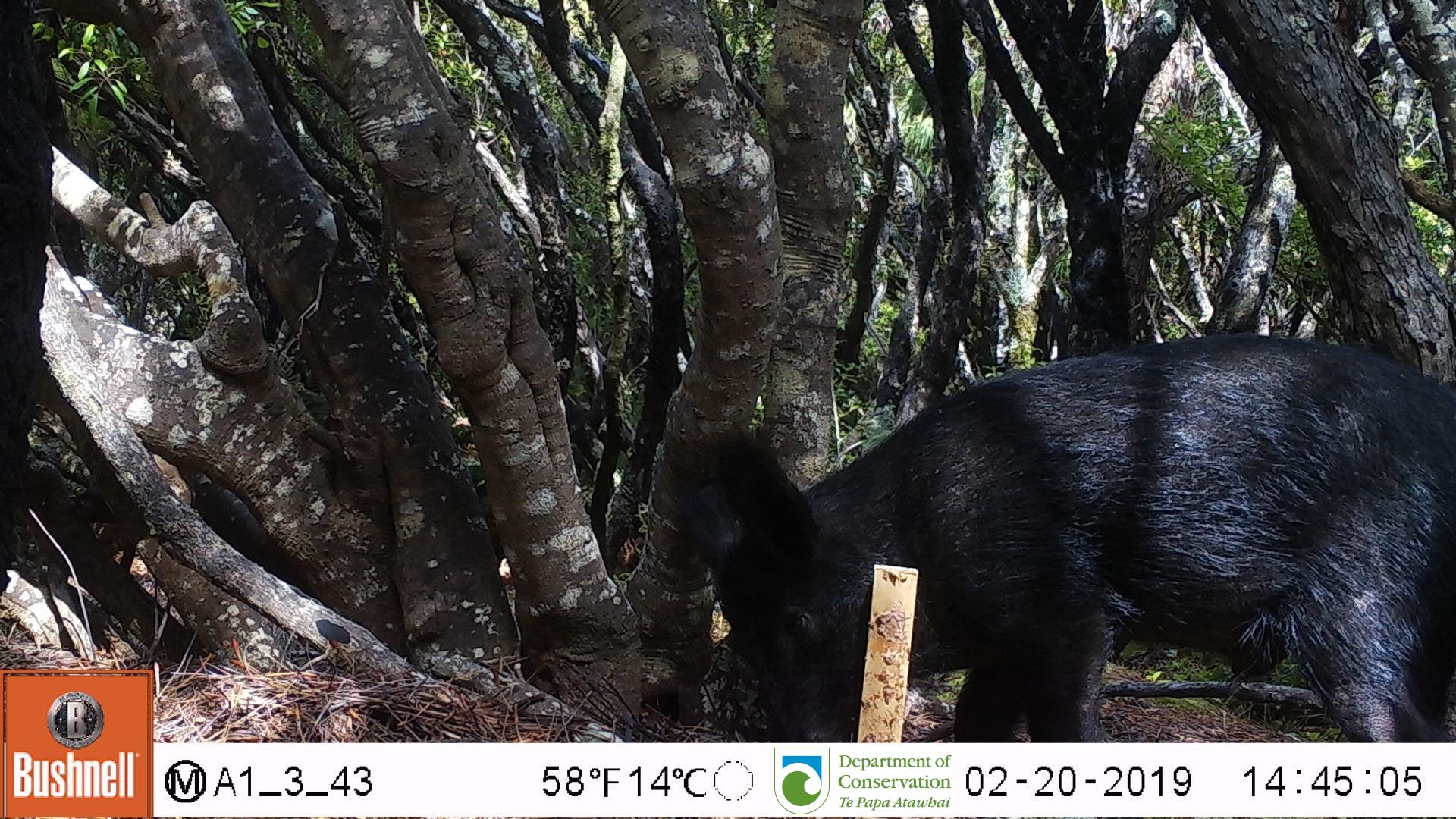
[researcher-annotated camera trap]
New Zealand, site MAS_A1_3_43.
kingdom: Animalia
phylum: Chordata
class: Mammalia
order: Artiodactyla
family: Suidae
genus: Sus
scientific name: Sus scrofa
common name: pig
Pig (Sus scrofa).